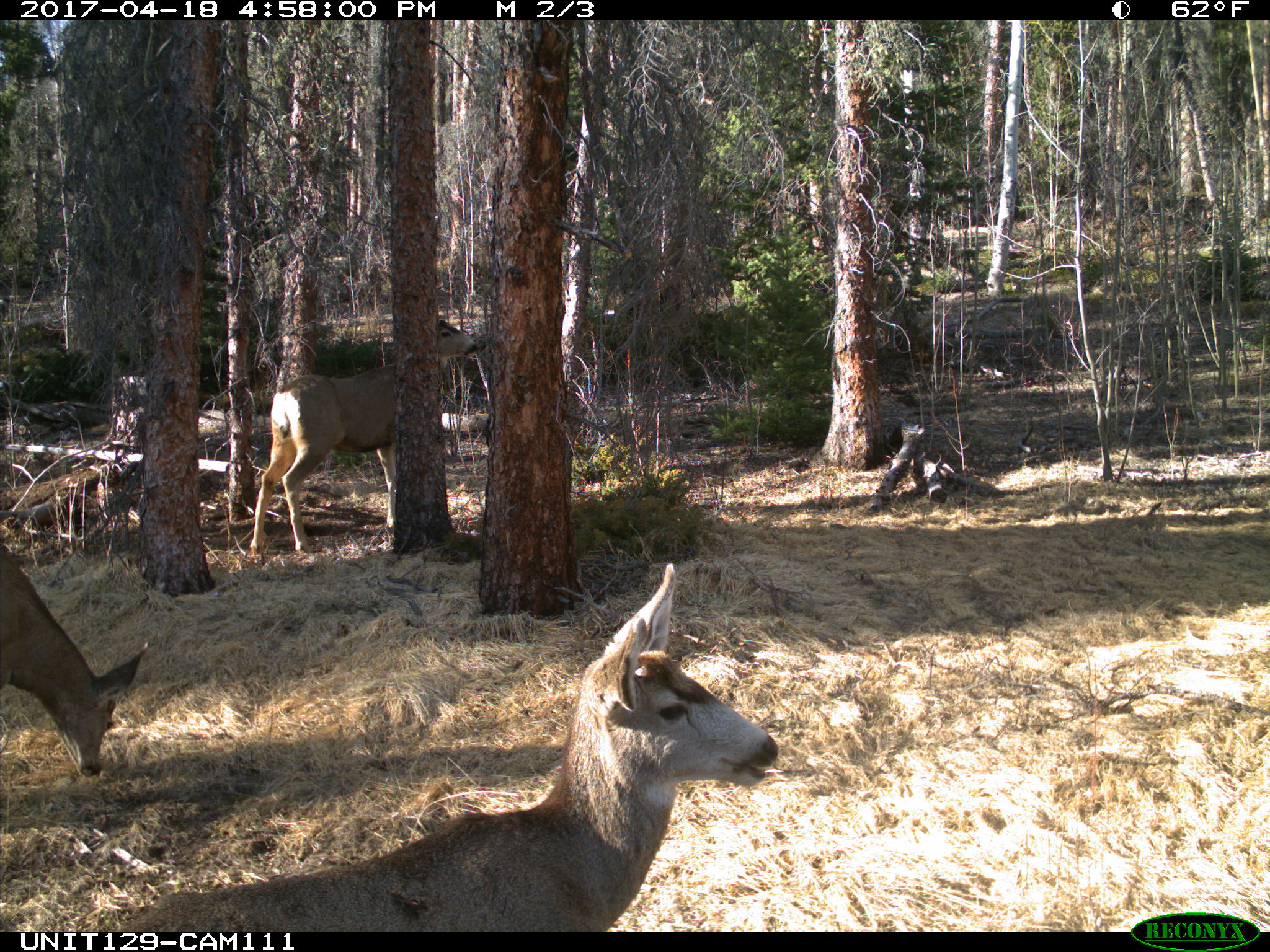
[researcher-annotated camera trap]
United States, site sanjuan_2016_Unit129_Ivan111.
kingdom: Animalia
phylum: Chordata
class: Mammalia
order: Artiodactyla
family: Cervidae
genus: Odocoileus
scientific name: Odocoileus hemionus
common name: mule deer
Odocoileus hemionus (mule deer).